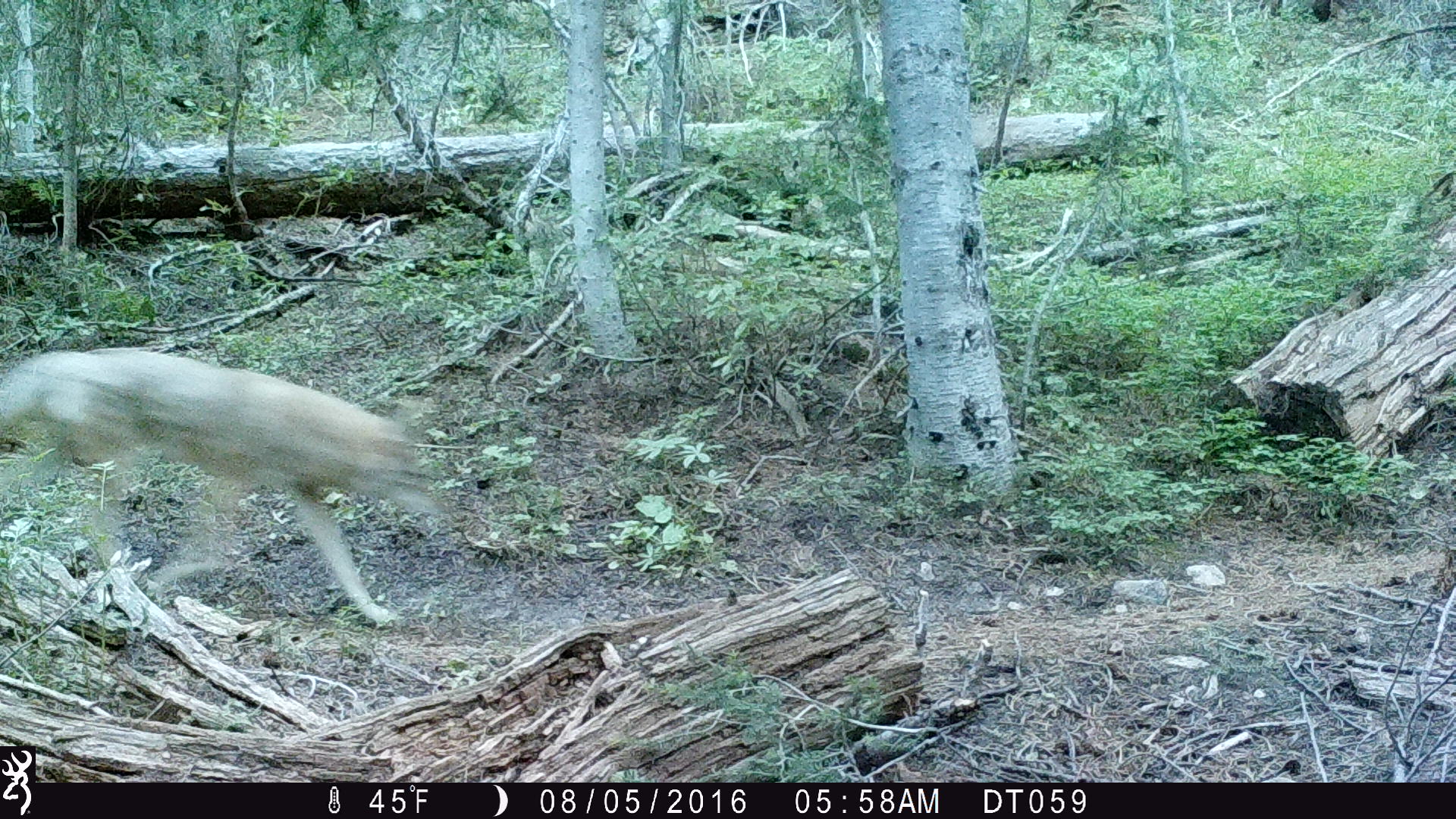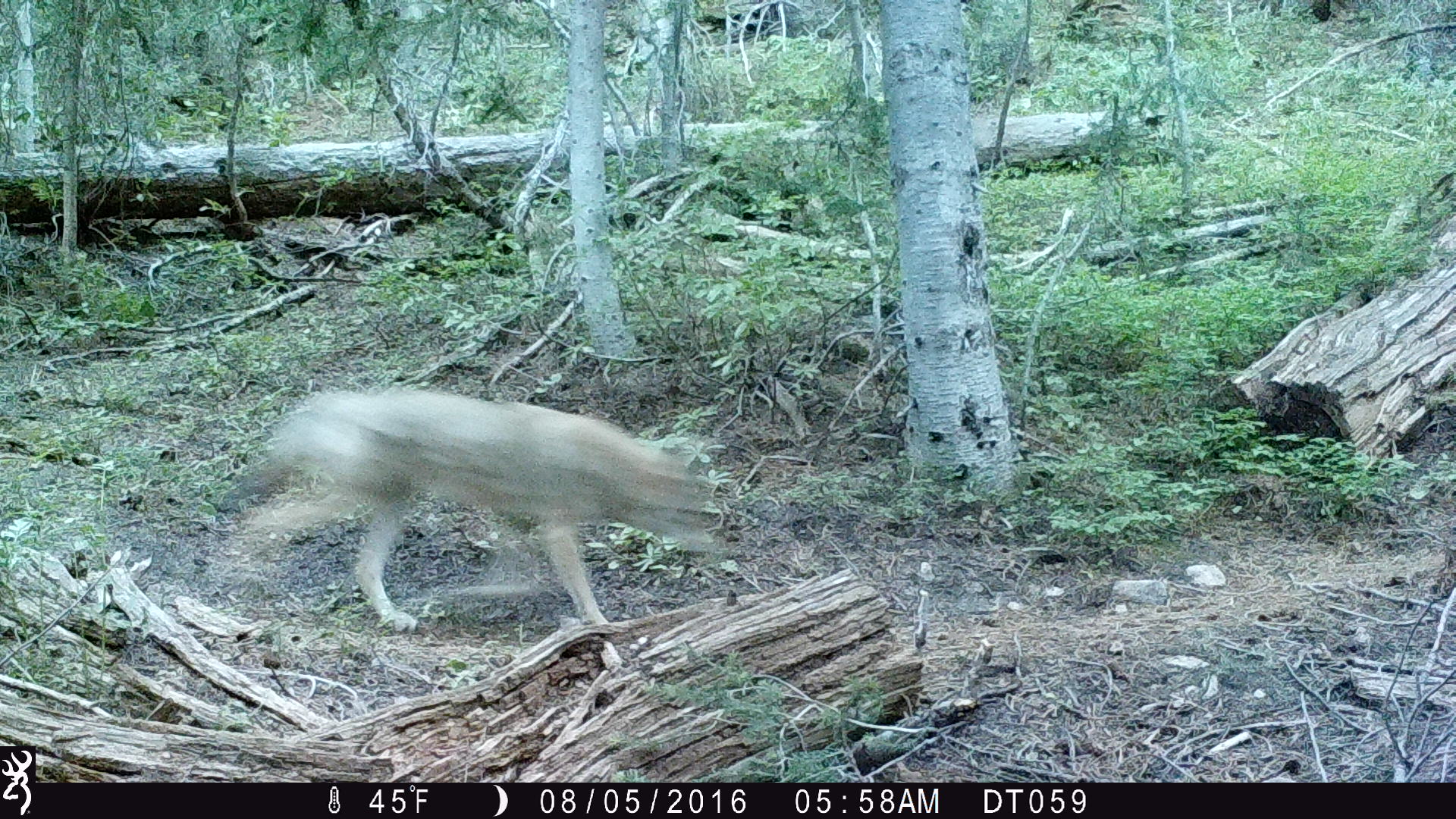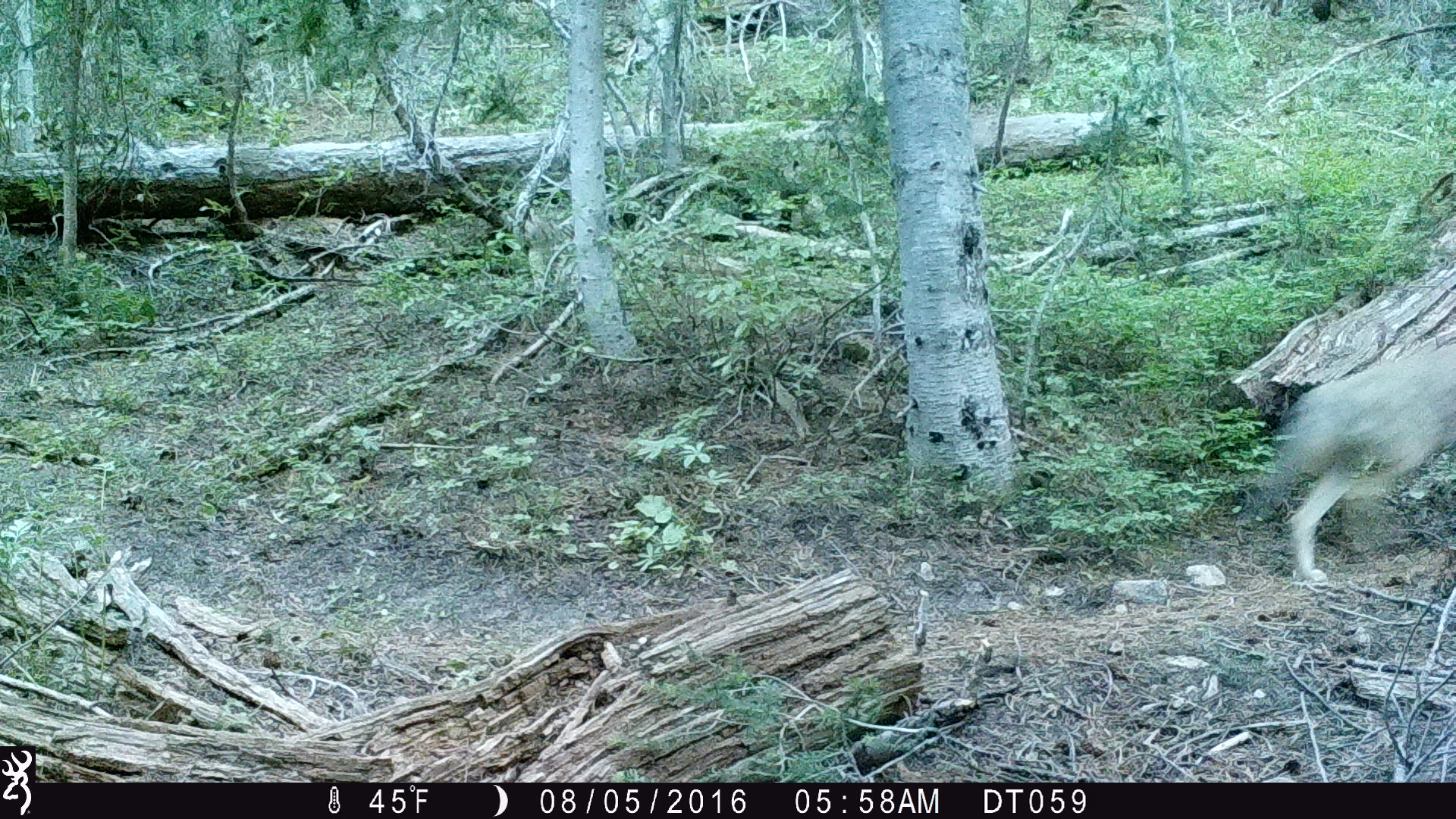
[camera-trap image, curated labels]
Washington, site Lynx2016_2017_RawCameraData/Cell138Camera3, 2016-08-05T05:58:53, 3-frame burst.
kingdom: Animalia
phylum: Chordata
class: Mammalia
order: Carnivora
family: Canidae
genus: Canis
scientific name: Canis latrans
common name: coyote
Canis latrans (coyote). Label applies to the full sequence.